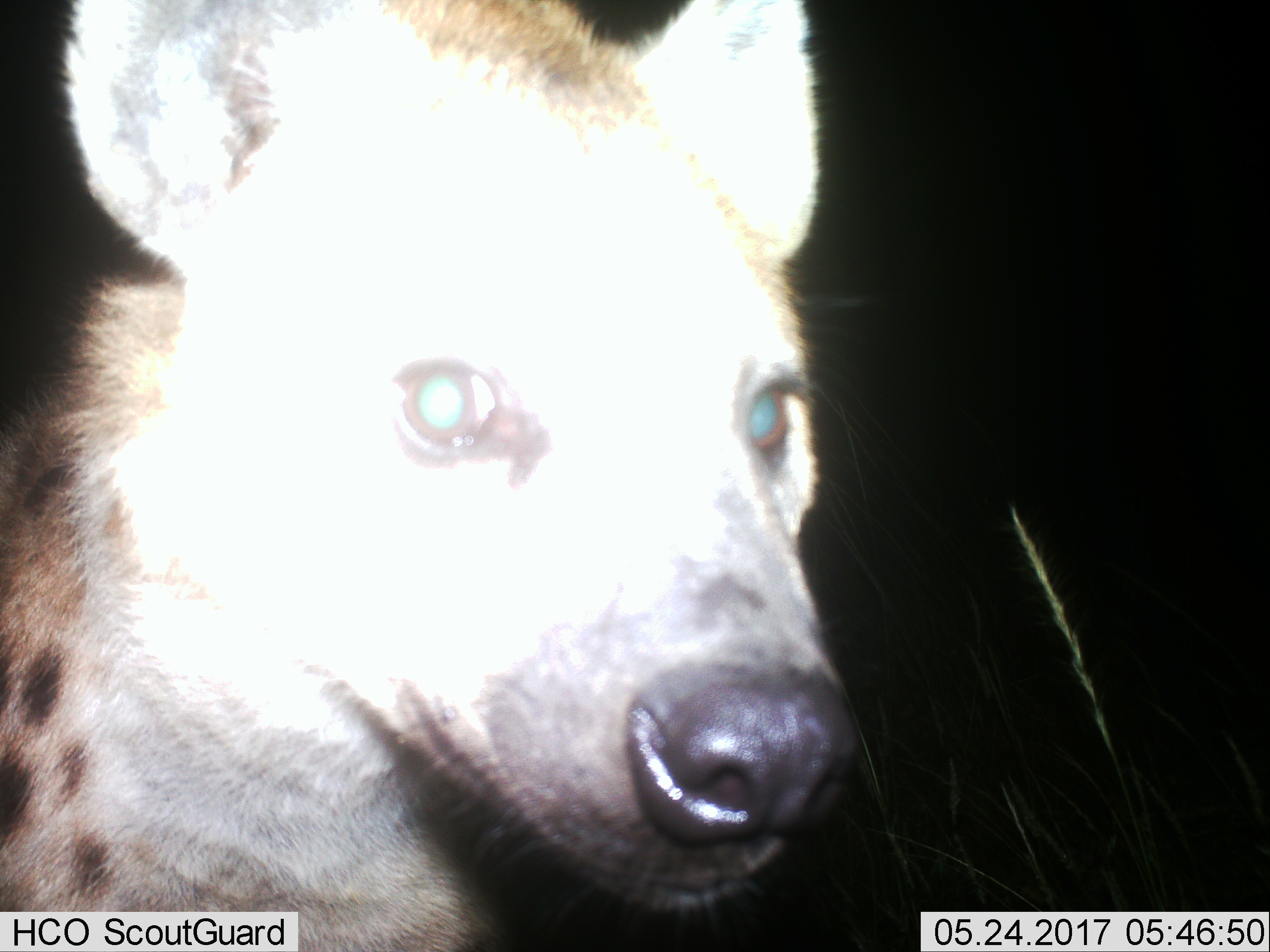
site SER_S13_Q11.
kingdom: Animalia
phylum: Chordata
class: Mammalia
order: Carnivora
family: Hyaenidae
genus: Crocuta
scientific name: Crocuta crocuta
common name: spotted hyena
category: hyenaspotted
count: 1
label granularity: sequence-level